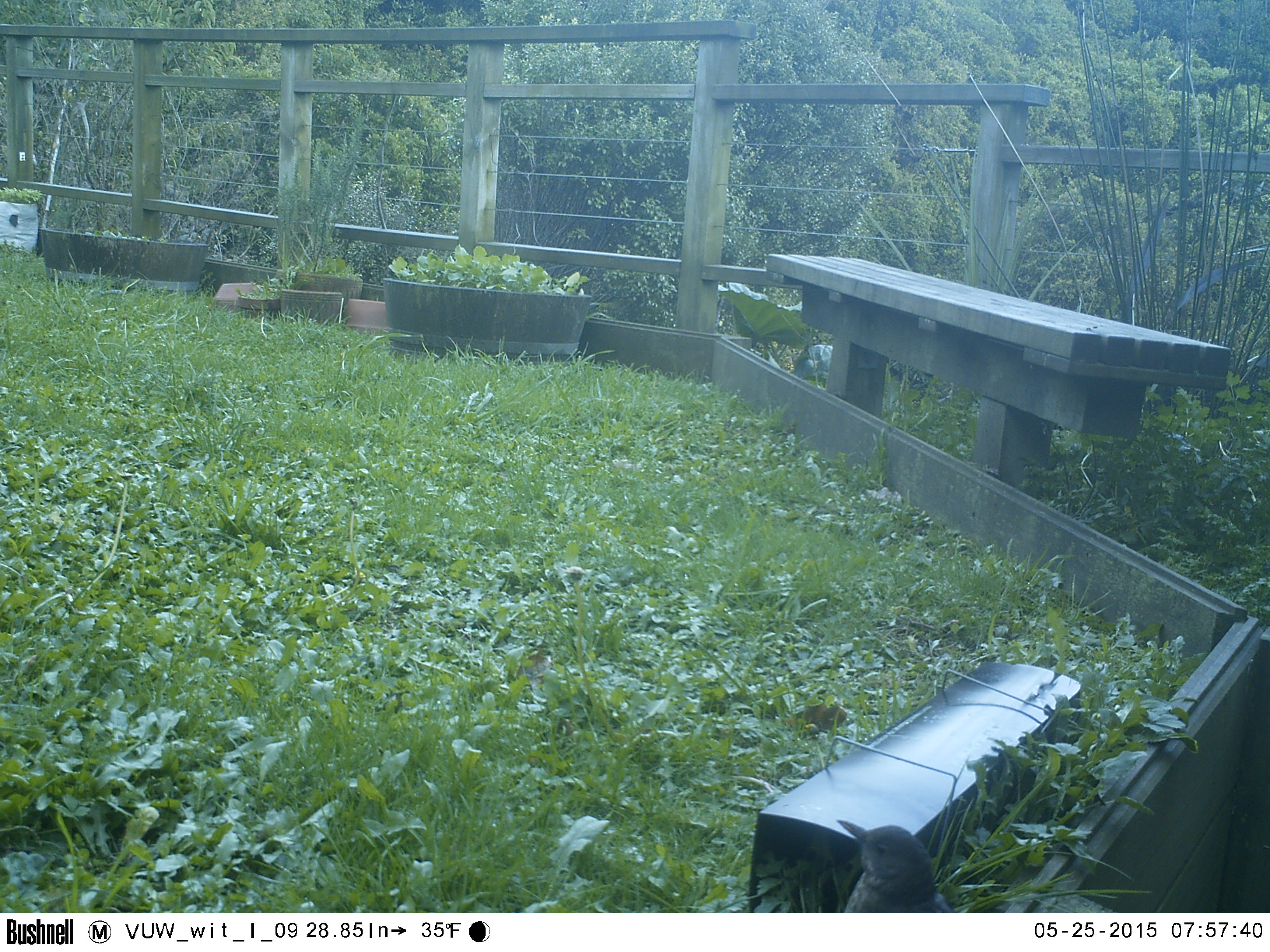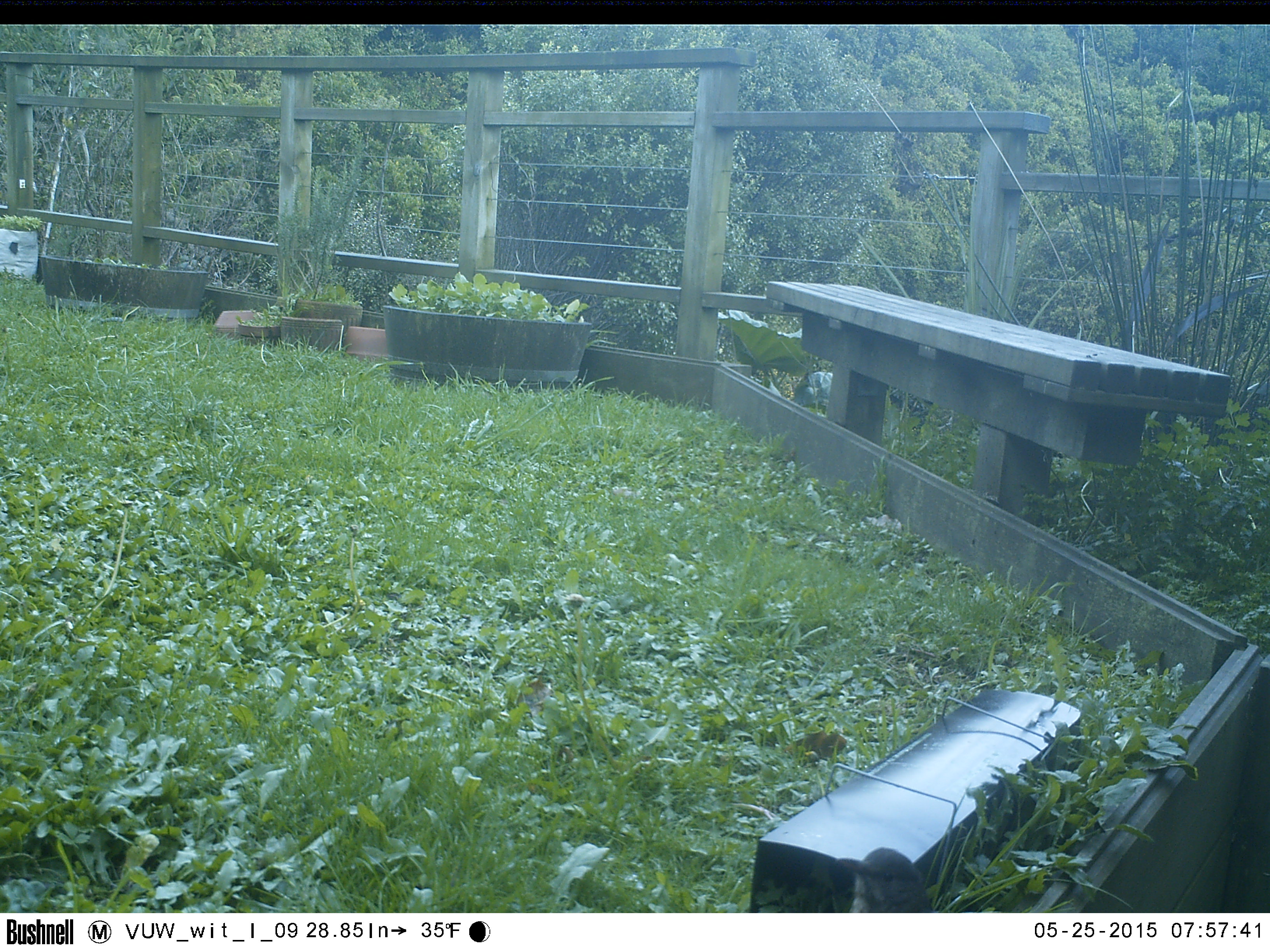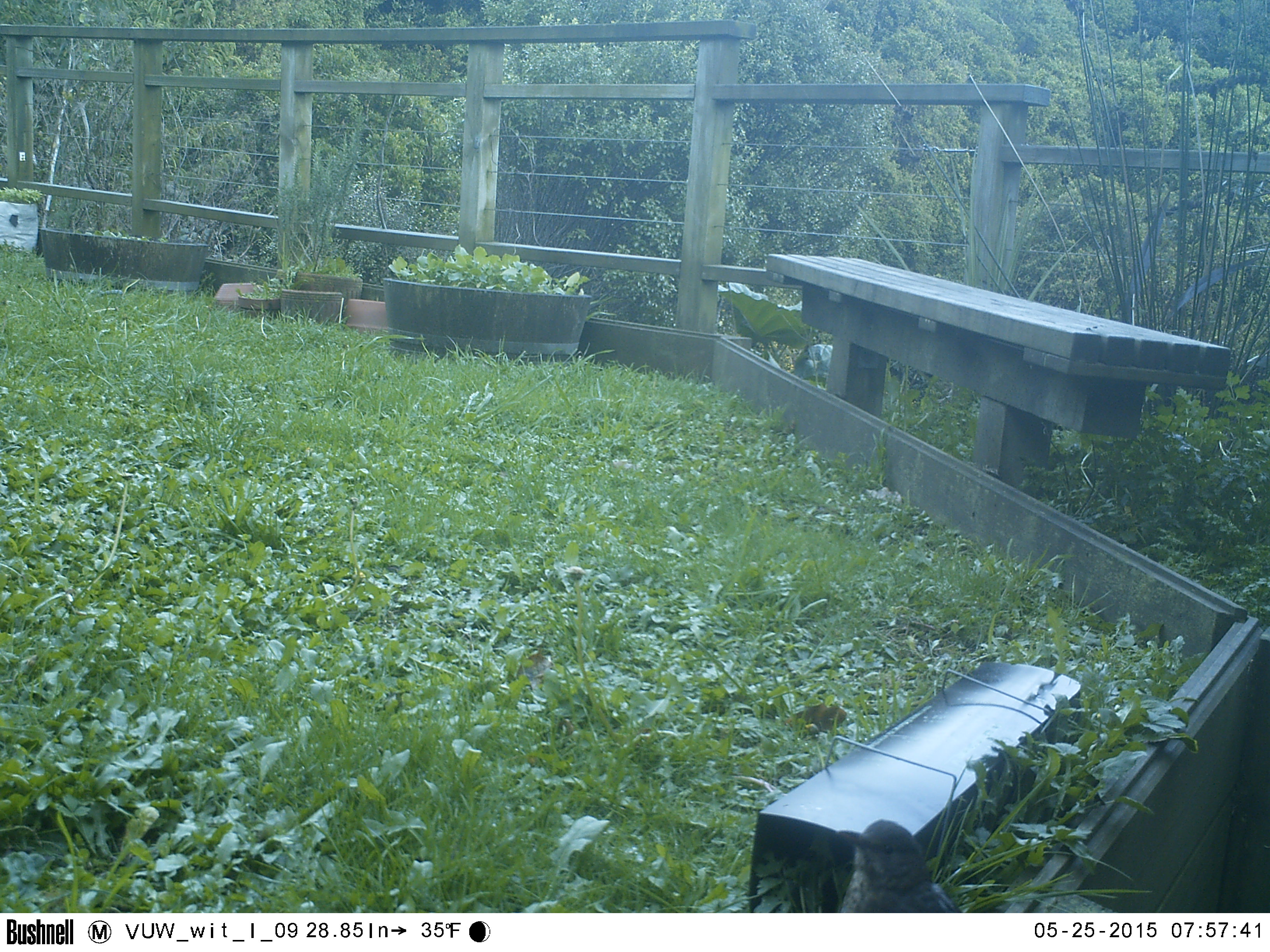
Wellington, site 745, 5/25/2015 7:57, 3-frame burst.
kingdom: Animalia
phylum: Chordata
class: Aves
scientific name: Aves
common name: bird